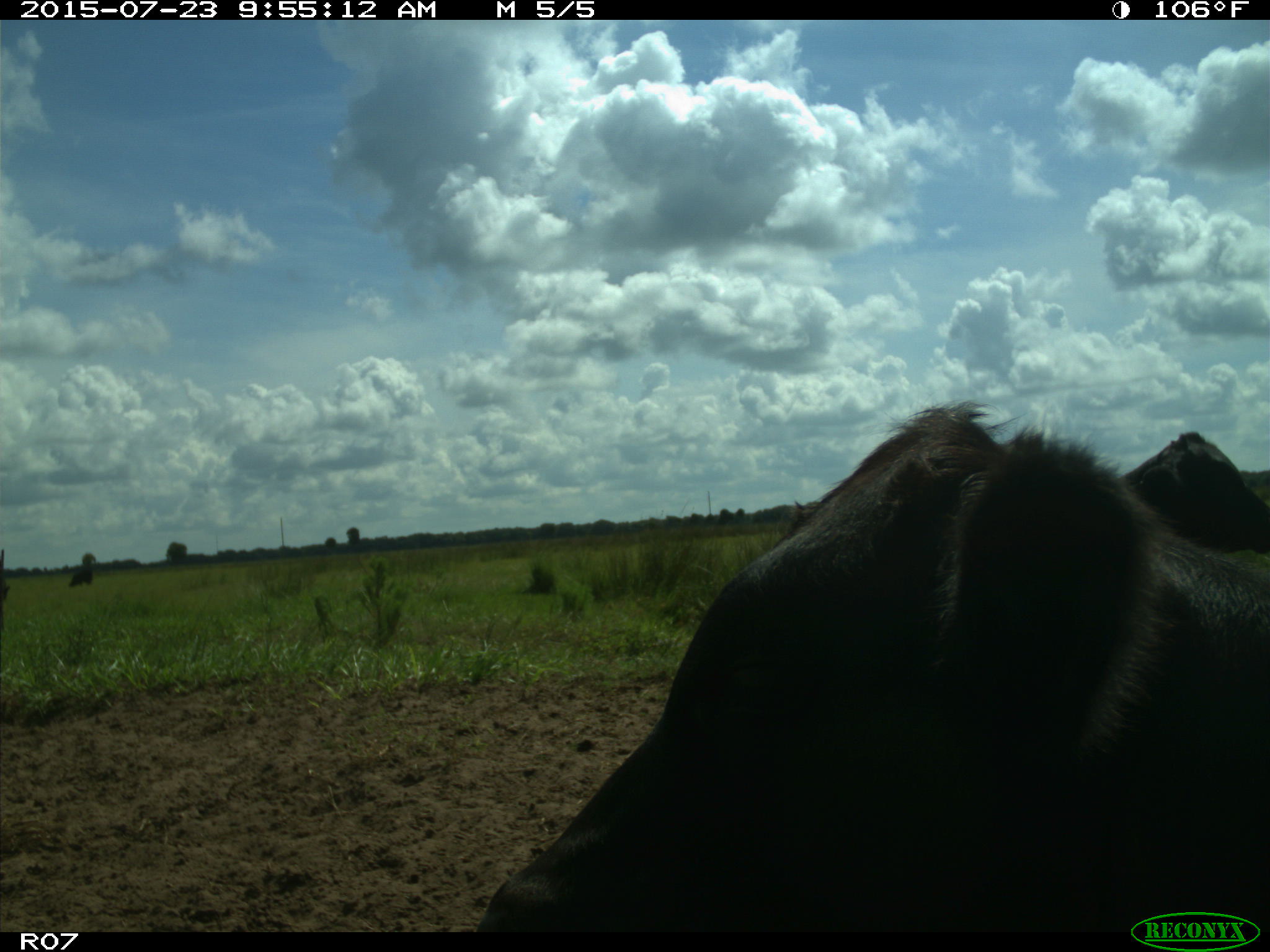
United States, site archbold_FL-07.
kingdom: Animalia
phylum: Chordata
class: Mammalia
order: Artiodactyla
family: Bovidae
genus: Bos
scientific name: Bos taurus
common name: domestic cow